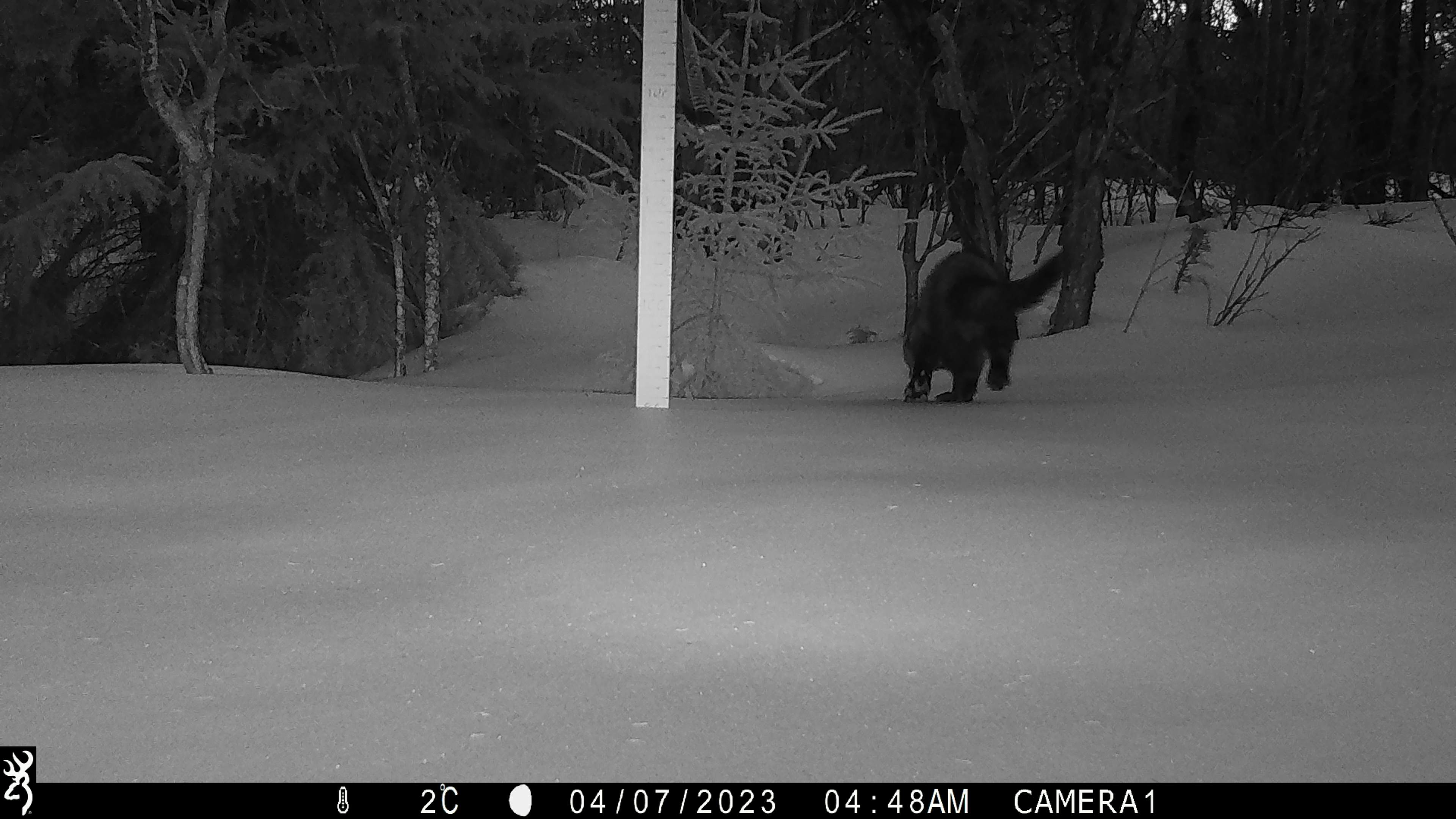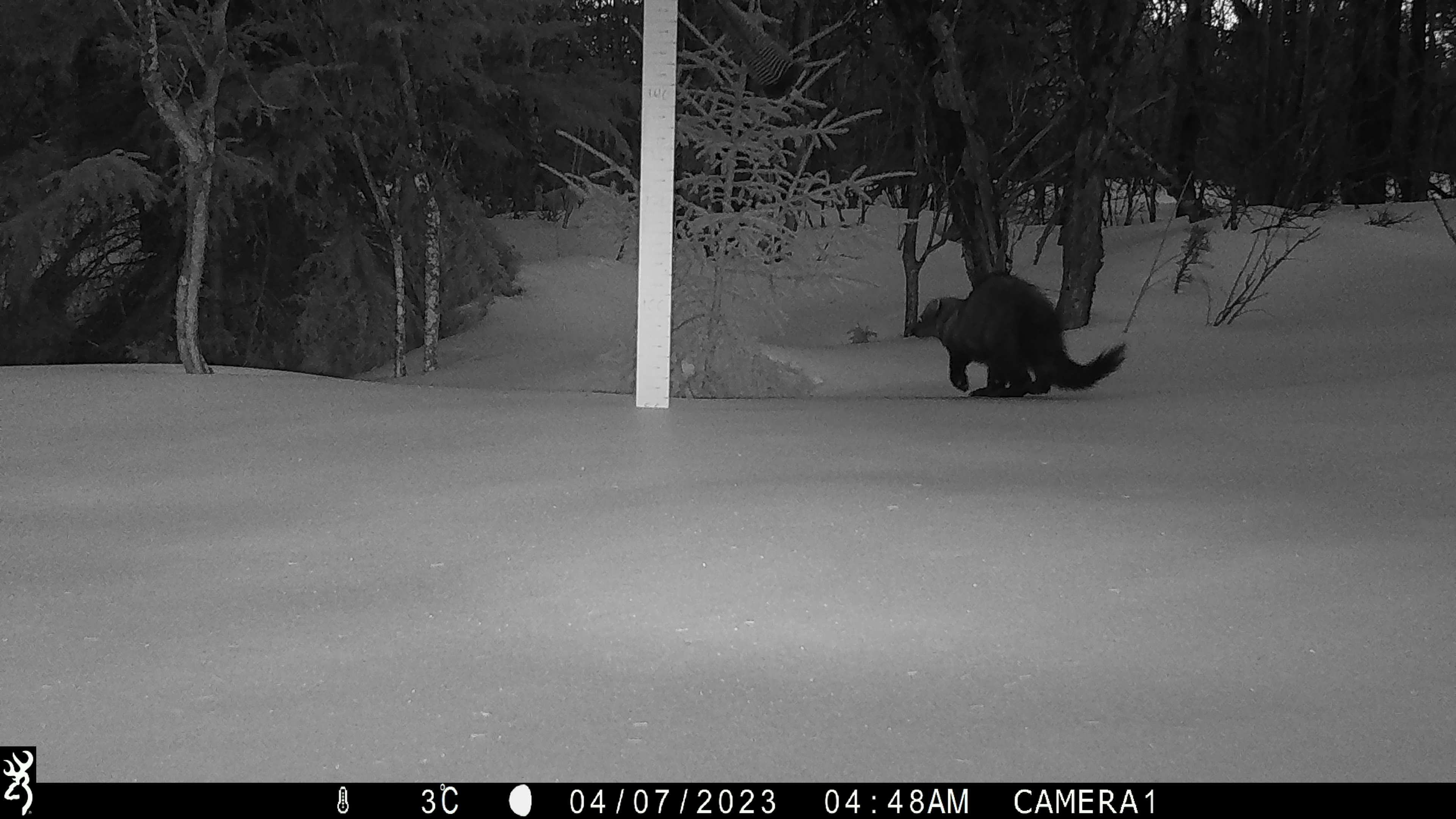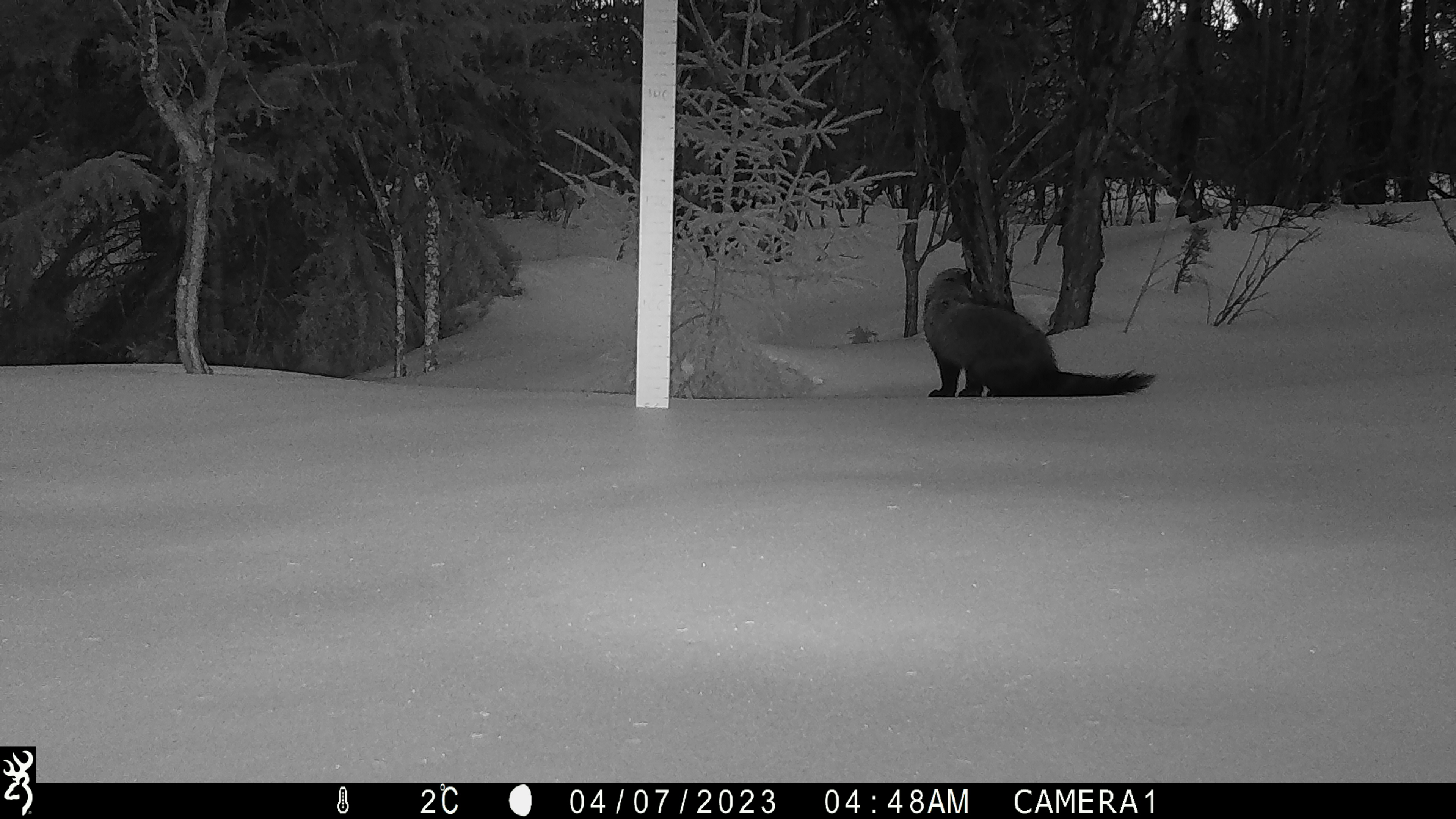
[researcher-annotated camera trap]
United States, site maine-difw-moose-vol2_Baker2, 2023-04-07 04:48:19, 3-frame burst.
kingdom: Animalia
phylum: Chordata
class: Mammalia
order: Carnivora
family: Mustelidae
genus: Pekania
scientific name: Pekania pennanti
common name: fisher